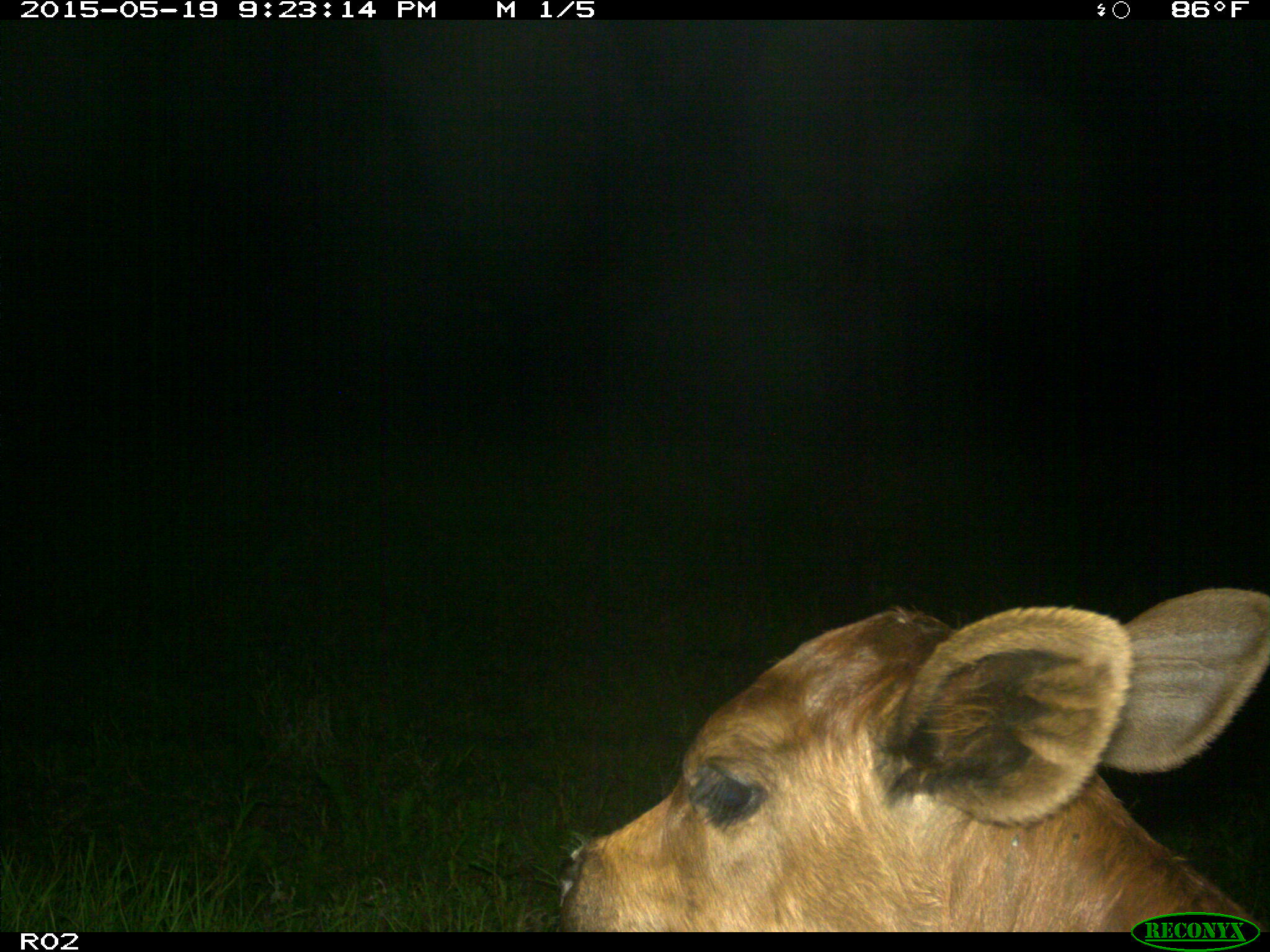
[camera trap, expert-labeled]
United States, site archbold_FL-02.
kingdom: Animalia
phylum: Chordata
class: Mammalia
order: Artiodactyla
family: Bovidae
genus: Bos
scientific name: Bos taurus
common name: domestic cow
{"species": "Bos taurus (domestic cow)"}